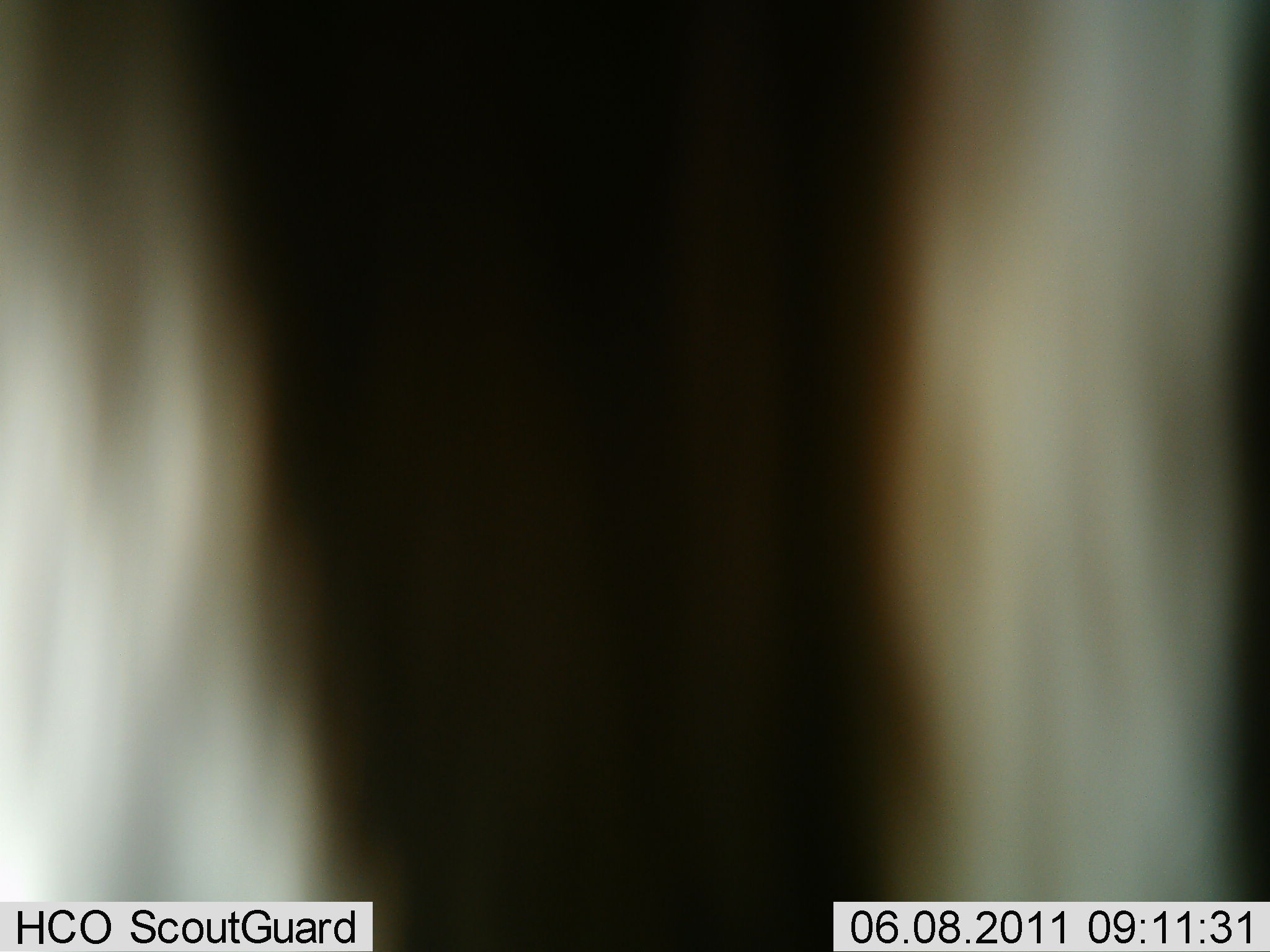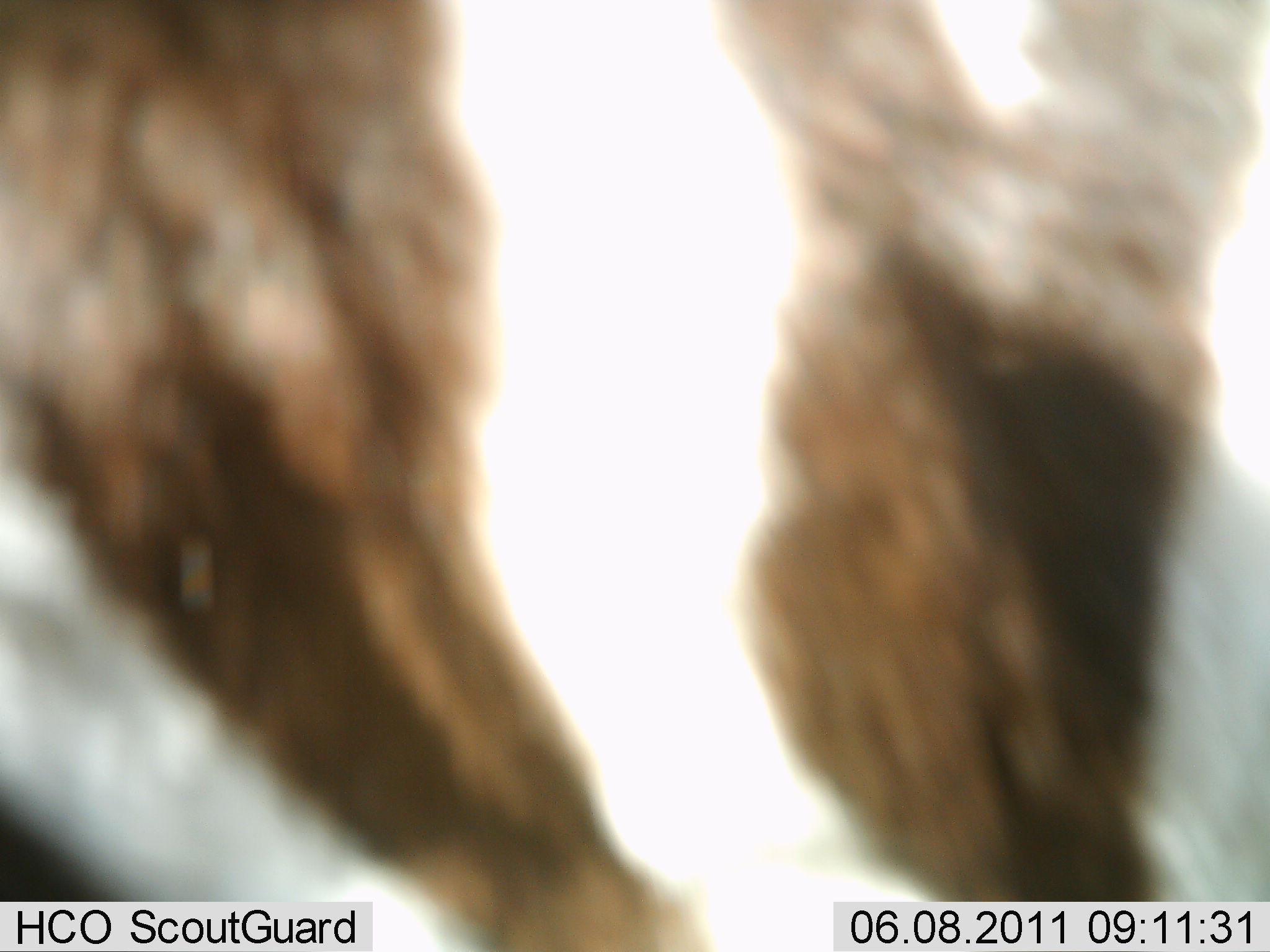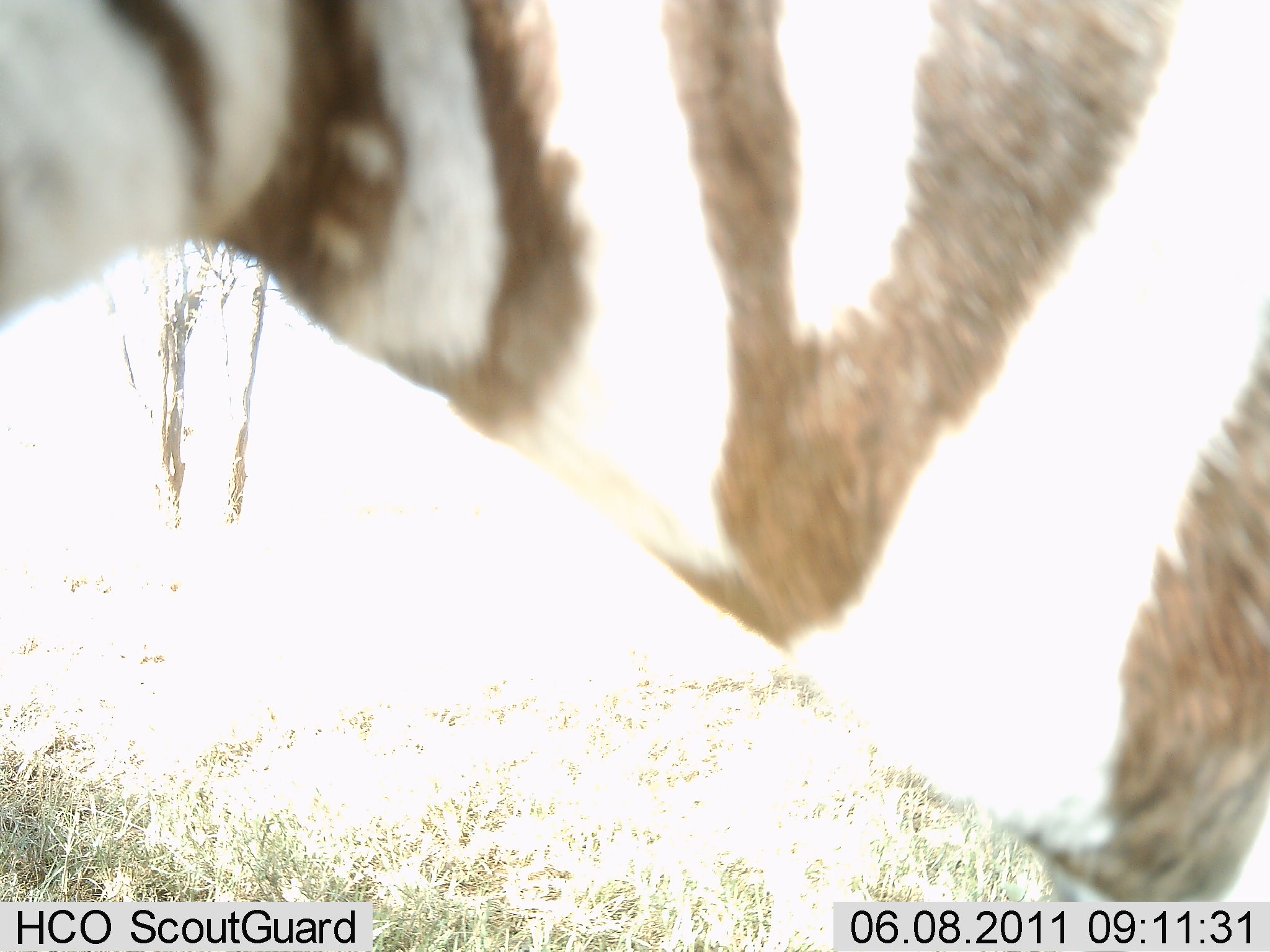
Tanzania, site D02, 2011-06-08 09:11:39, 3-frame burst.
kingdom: Animalia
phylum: Chordata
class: Mammalia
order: Perissodactyla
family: Equidae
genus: Equus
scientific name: Equus quagga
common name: plains zebra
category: zebra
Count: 1.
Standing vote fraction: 30%.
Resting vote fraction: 0%.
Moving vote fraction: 70%.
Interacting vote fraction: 0%.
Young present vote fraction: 0%.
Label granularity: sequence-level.